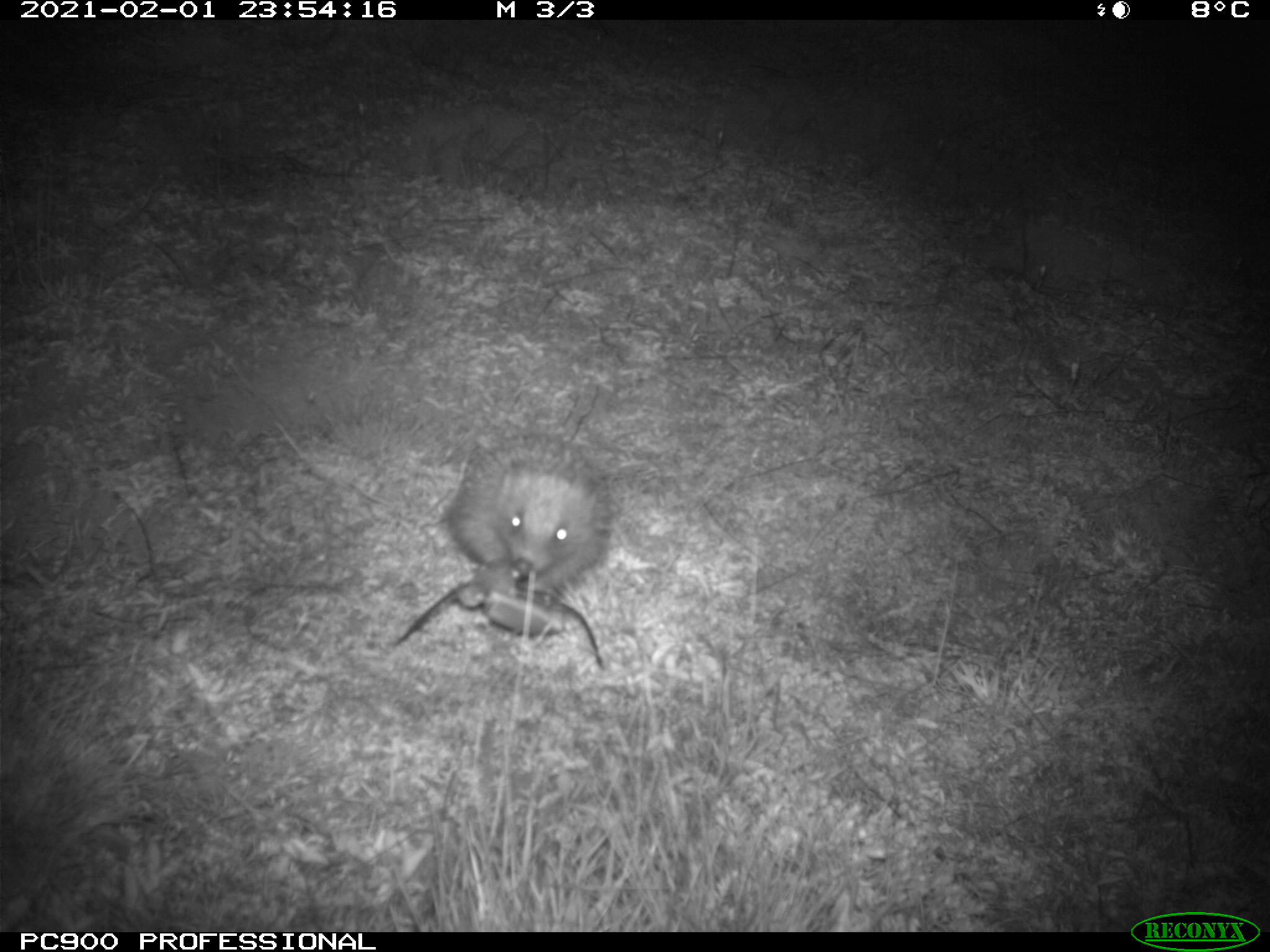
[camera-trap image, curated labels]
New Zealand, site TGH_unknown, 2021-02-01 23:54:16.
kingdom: Animalia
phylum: Chordata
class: Mammalia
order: Eulipotyphla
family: Erinaceidae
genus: Erinaceus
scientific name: Erinaceus europaeus europaeus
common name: european hedgehog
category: hedgehog